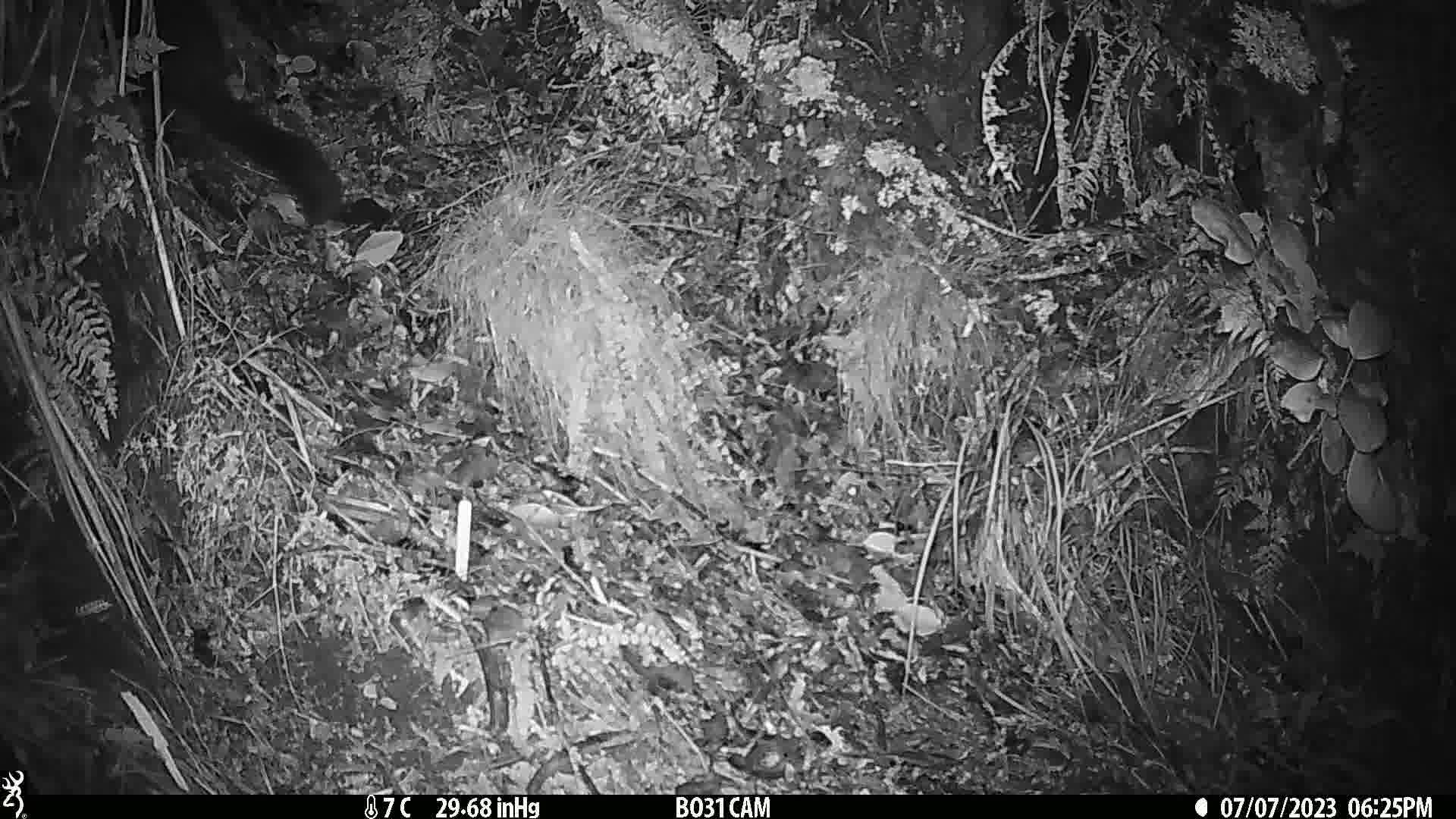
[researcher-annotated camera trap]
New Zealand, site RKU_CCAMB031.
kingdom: Animalia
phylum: Chordata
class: Mammalia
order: Diprotodontia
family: Phalangeridae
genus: Trichosurus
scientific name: Trichosurus vulpecula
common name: common brushtail possum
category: possum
Possum (common brushtail possum) (Trichosurus vulpecula).